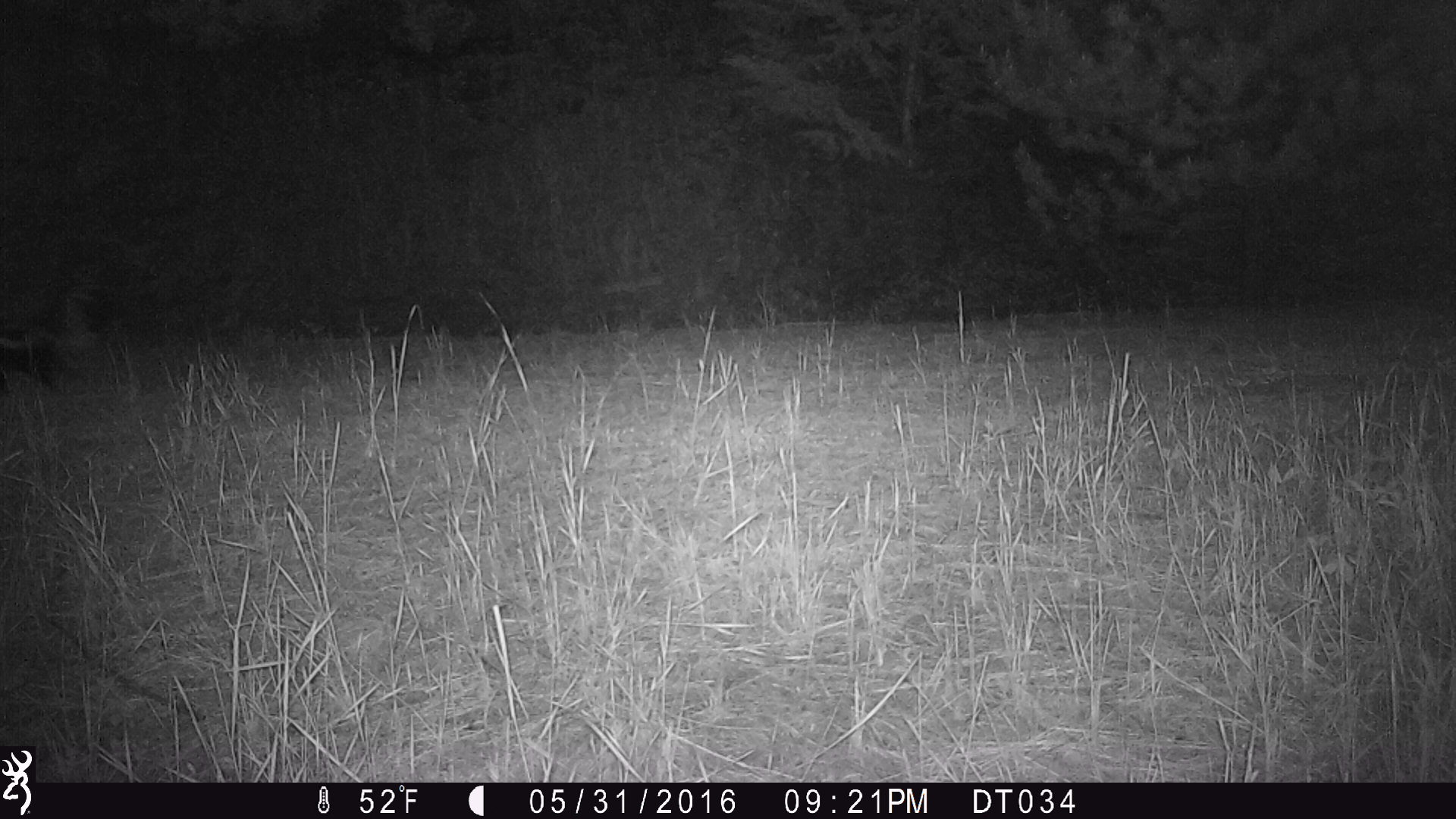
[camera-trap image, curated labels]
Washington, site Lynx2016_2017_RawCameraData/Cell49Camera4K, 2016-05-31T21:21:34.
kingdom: Animalia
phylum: Chordata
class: Mammalia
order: Carnivora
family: Mephitidae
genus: Mephitis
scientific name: Mephitis mephitis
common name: striped skunk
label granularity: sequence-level